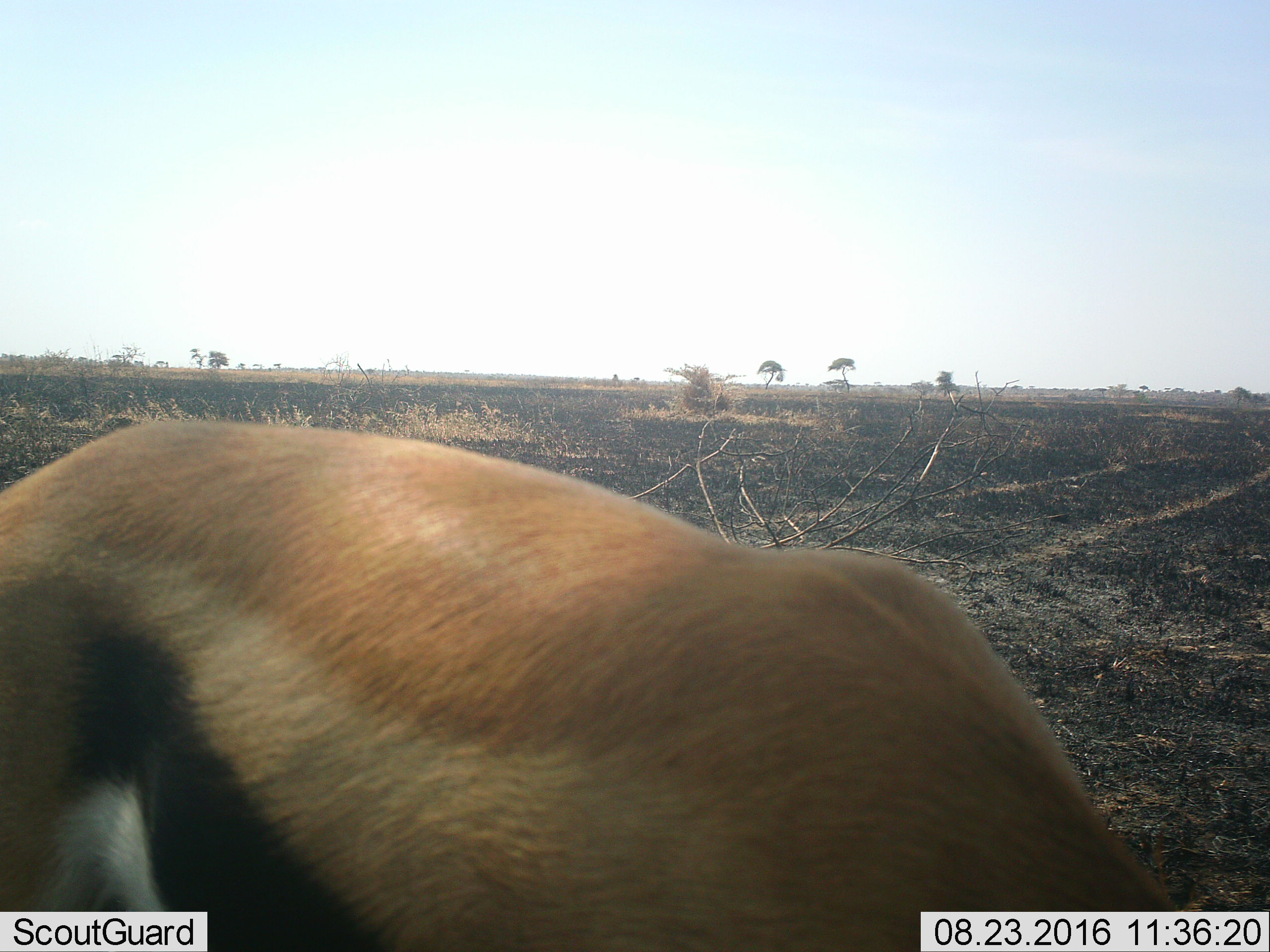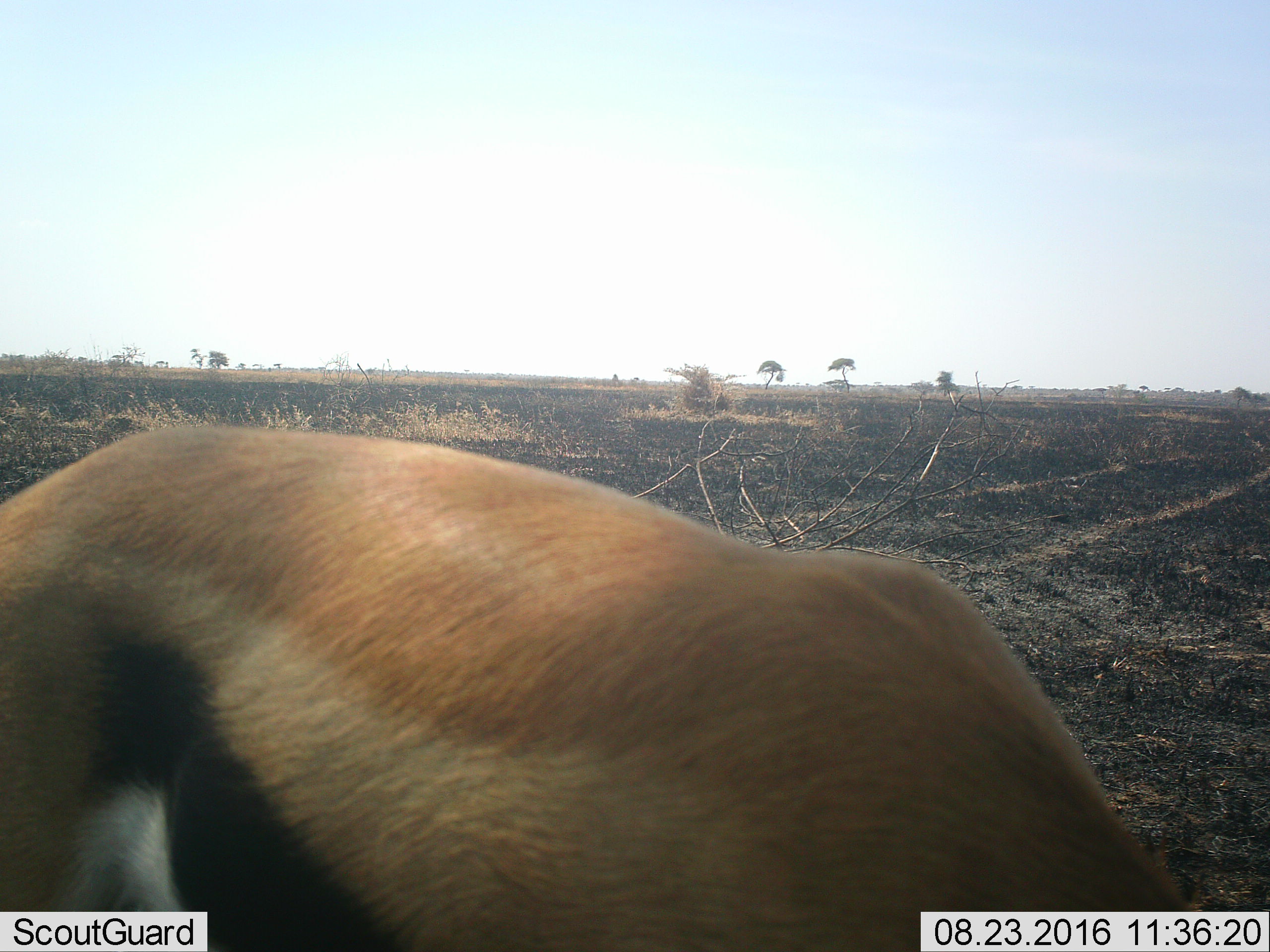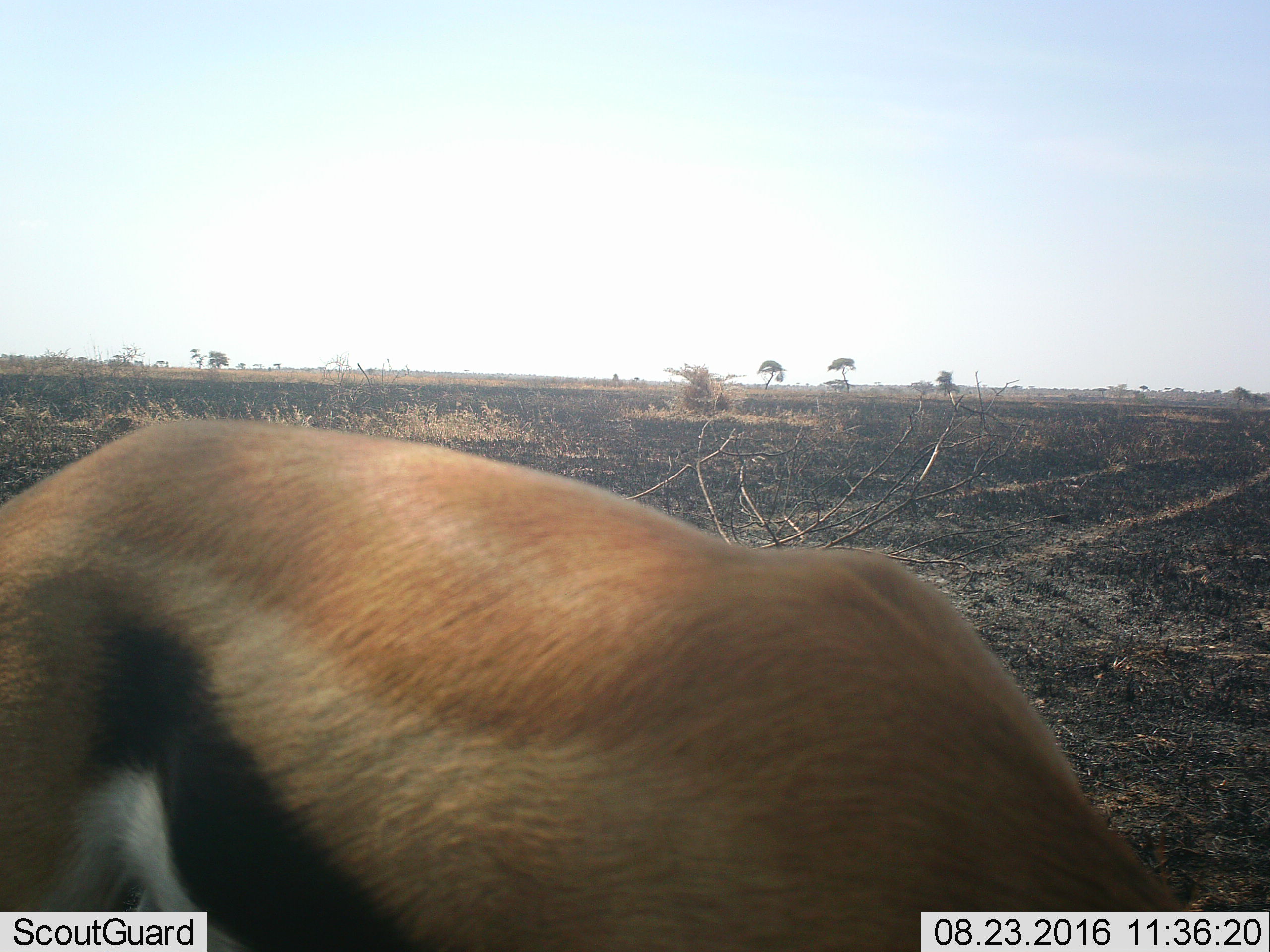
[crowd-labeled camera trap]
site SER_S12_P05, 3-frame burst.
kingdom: Animalia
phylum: Chordata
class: Mammalia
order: Artiodactyla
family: Bovidae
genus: Eudorcas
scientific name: Eudorcas thomsonii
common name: thomson's gazelle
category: gazellethomsons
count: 1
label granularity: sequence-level